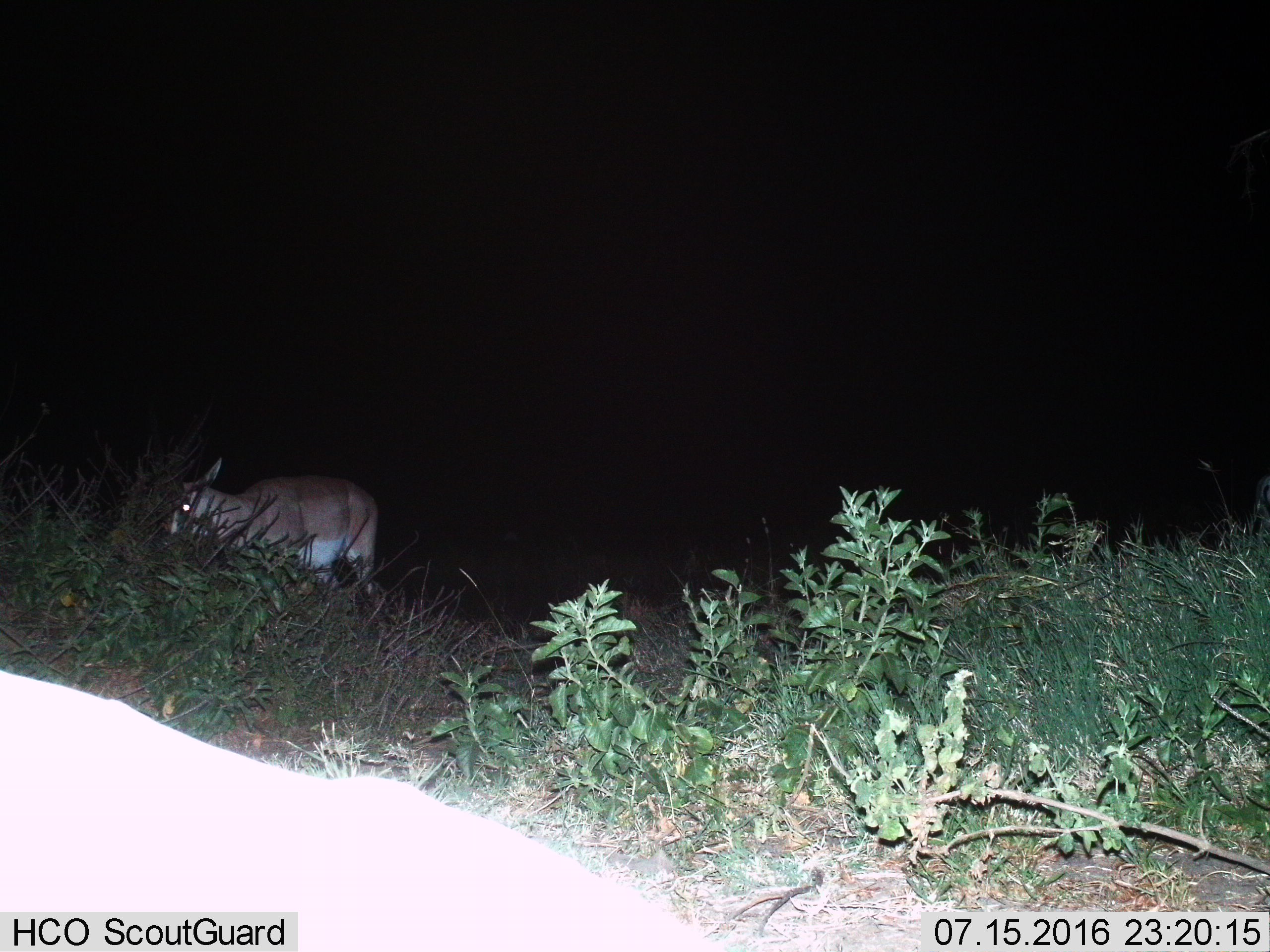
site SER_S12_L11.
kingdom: Animalia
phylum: Chordata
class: Mammalia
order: Artiodactyla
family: Bovidae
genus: Aepyceros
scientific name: Aepyceros melampus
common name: impala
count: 1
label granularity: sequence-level